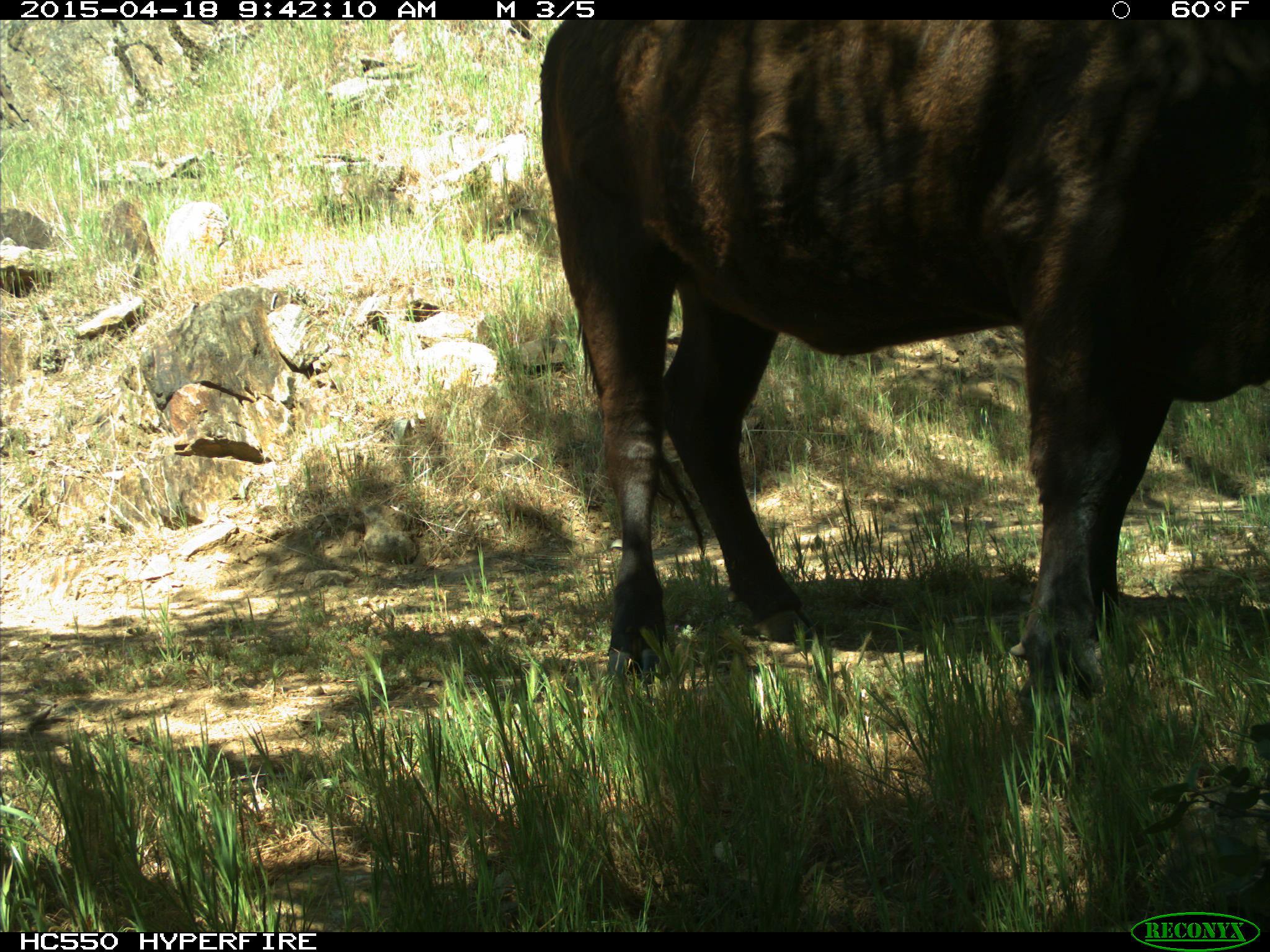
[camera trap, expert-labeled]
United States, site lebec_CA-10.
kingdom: Animalia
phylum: Chordata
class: Mammalia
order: Artiodactyla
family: Bovidae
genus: Bos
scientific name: Bos taurus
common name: domestic cow